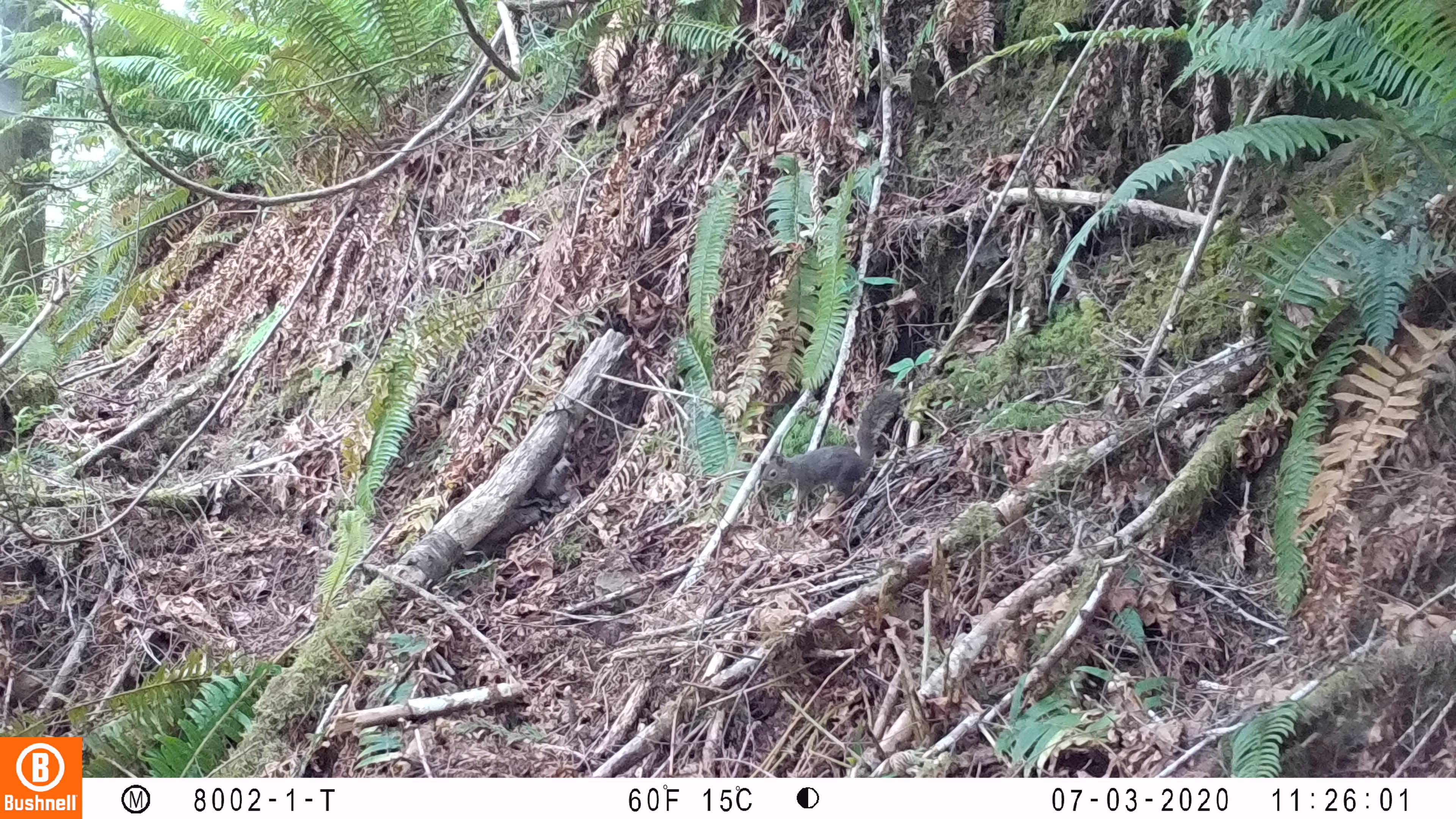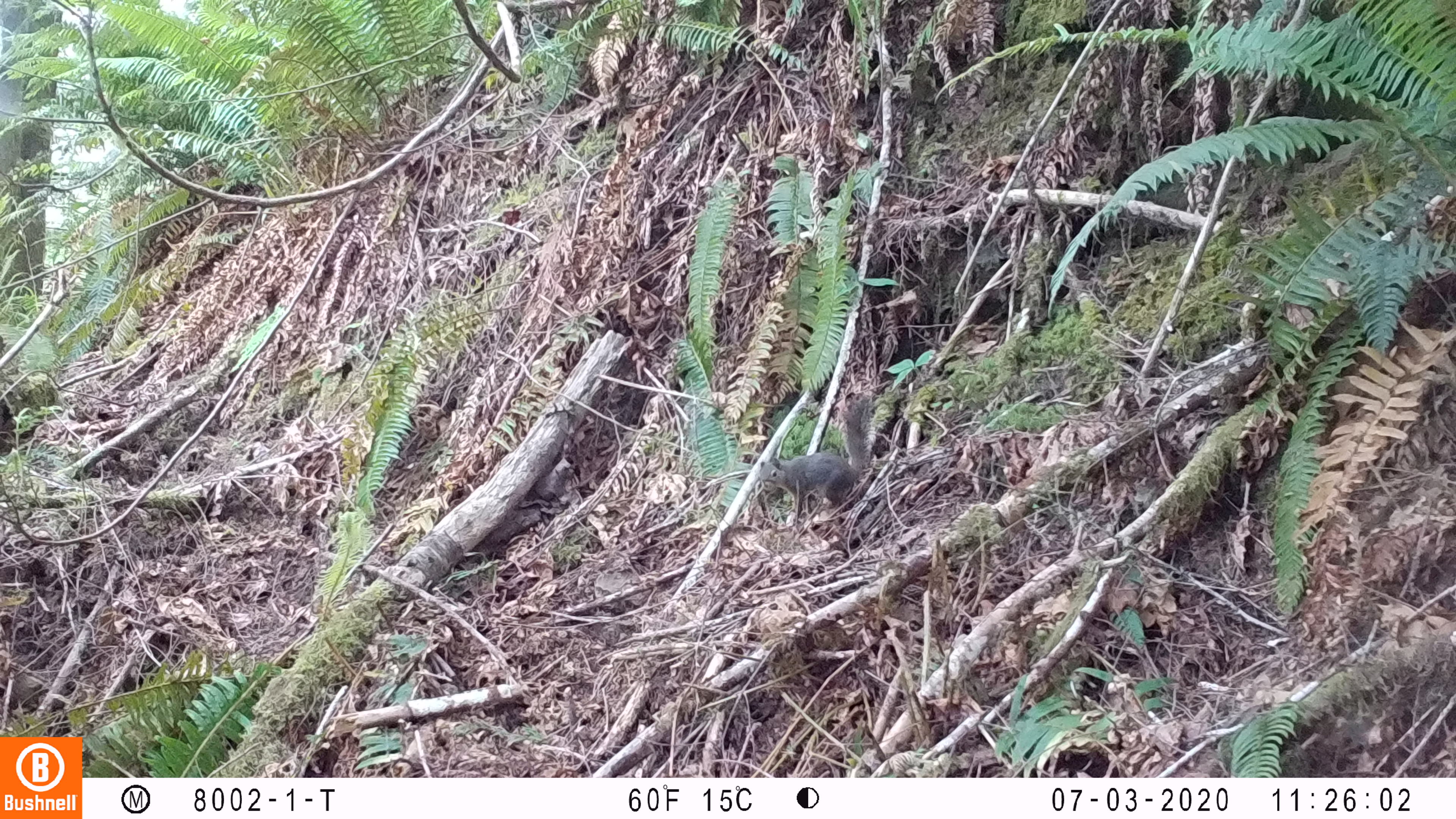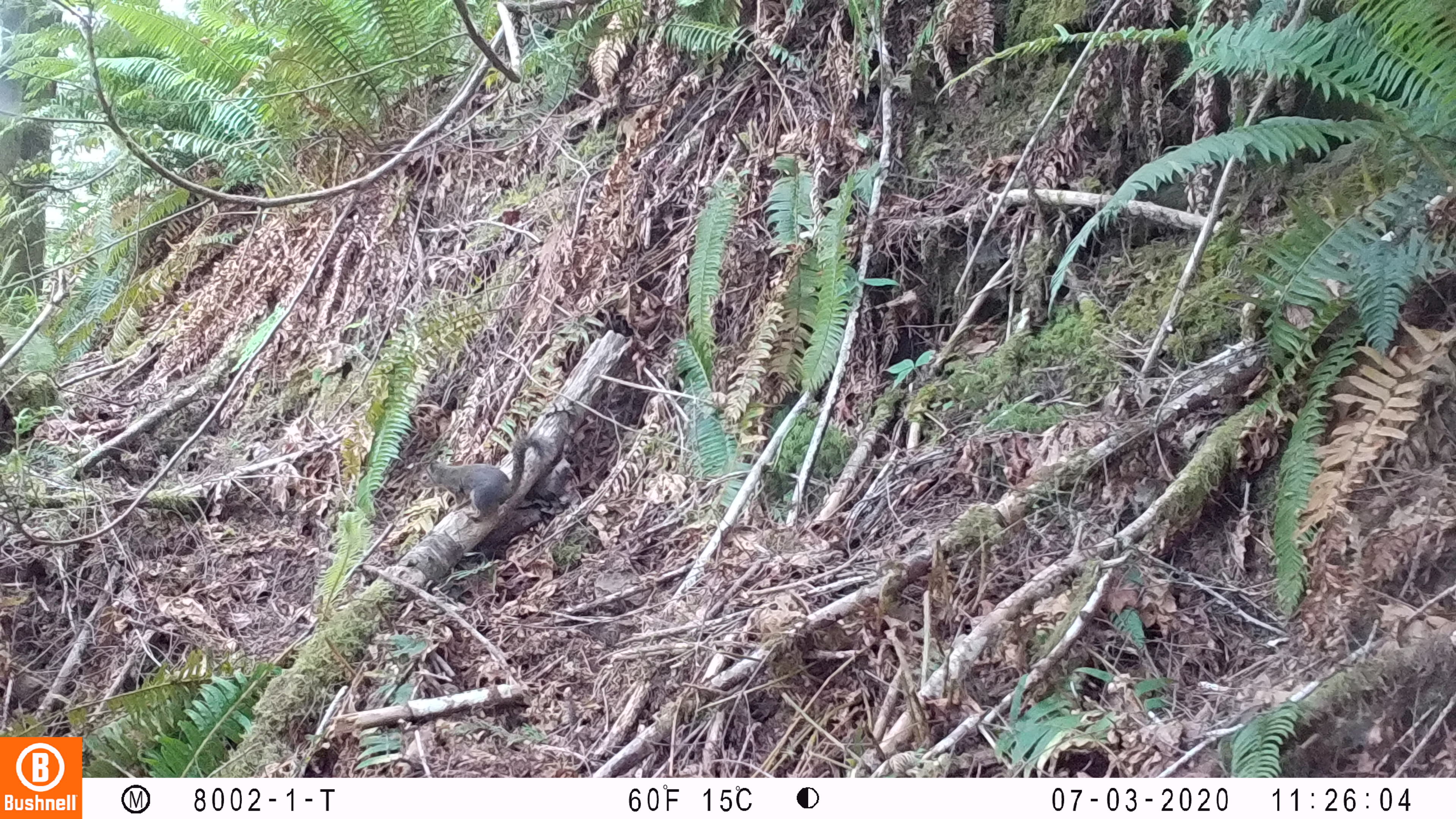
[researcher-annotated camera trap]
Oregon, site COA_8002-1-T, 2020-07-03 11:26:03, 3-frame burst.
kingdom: Animalia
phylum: Chordata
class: Mammalia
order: Rodentia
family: Sciuridae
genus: Tamiasciurus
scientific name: Tamiasciurus douglasii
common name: douglas squirrel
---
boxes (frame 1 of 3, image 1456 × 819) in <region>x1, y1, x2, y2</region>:
douglas squirrel: <region>758, 389, 897, 515</region>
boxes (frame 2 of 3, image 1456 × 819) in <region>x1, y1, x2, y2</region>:
douglas squirrel: <region>754, 402, 871, 519</region>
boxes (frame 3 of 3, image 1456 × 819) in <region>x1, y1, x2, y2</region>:
douglas squirrel: <region>417, 438, 543, 521</region>